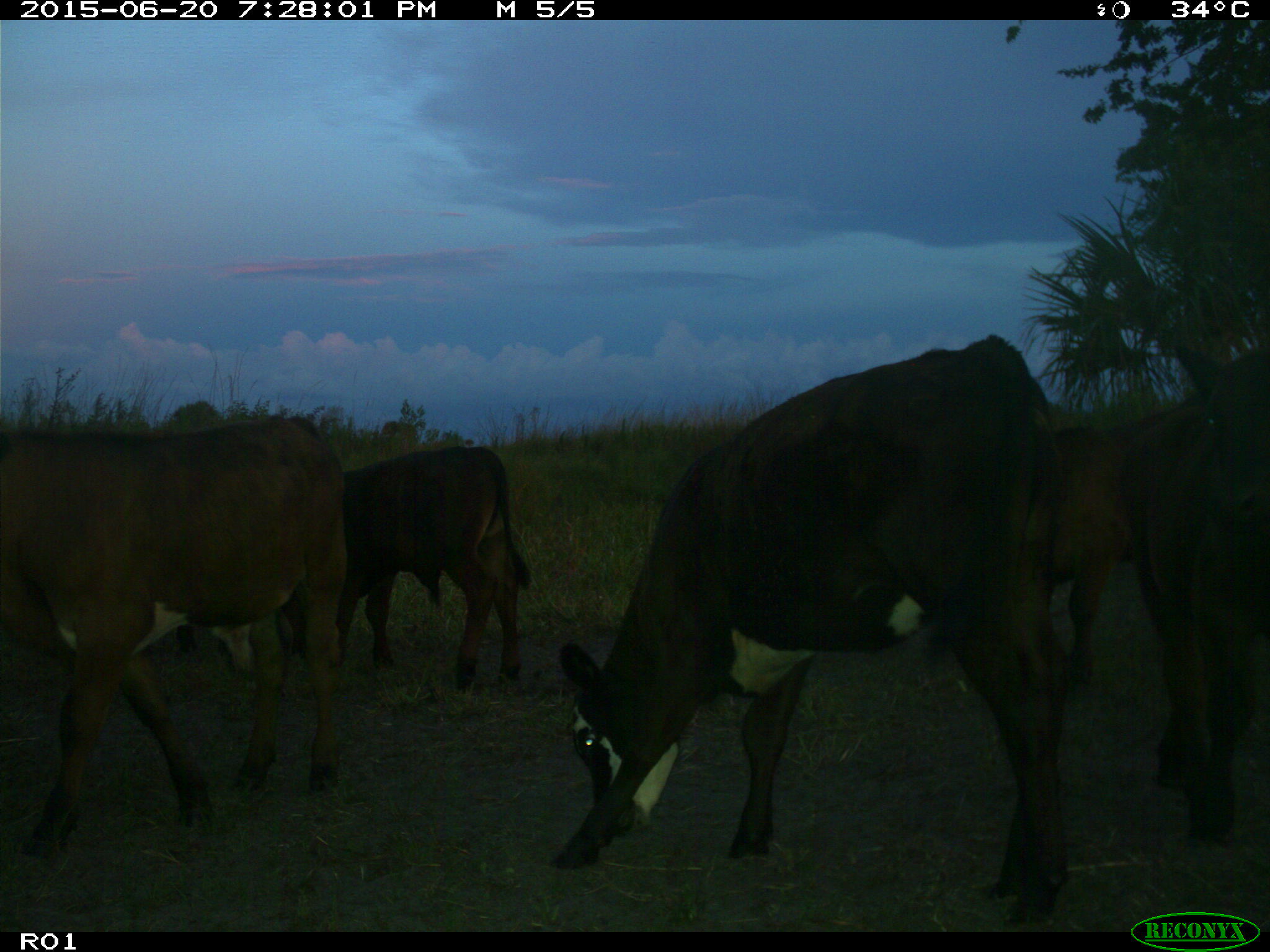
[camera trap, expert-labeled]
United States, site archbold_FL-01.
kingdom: Animalia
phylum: Chordata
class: Mammalia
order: Artiodactyla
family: Bovidae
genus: Bos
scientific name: Bos taurus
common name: domestic cow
Bos taurus (domestic cow).